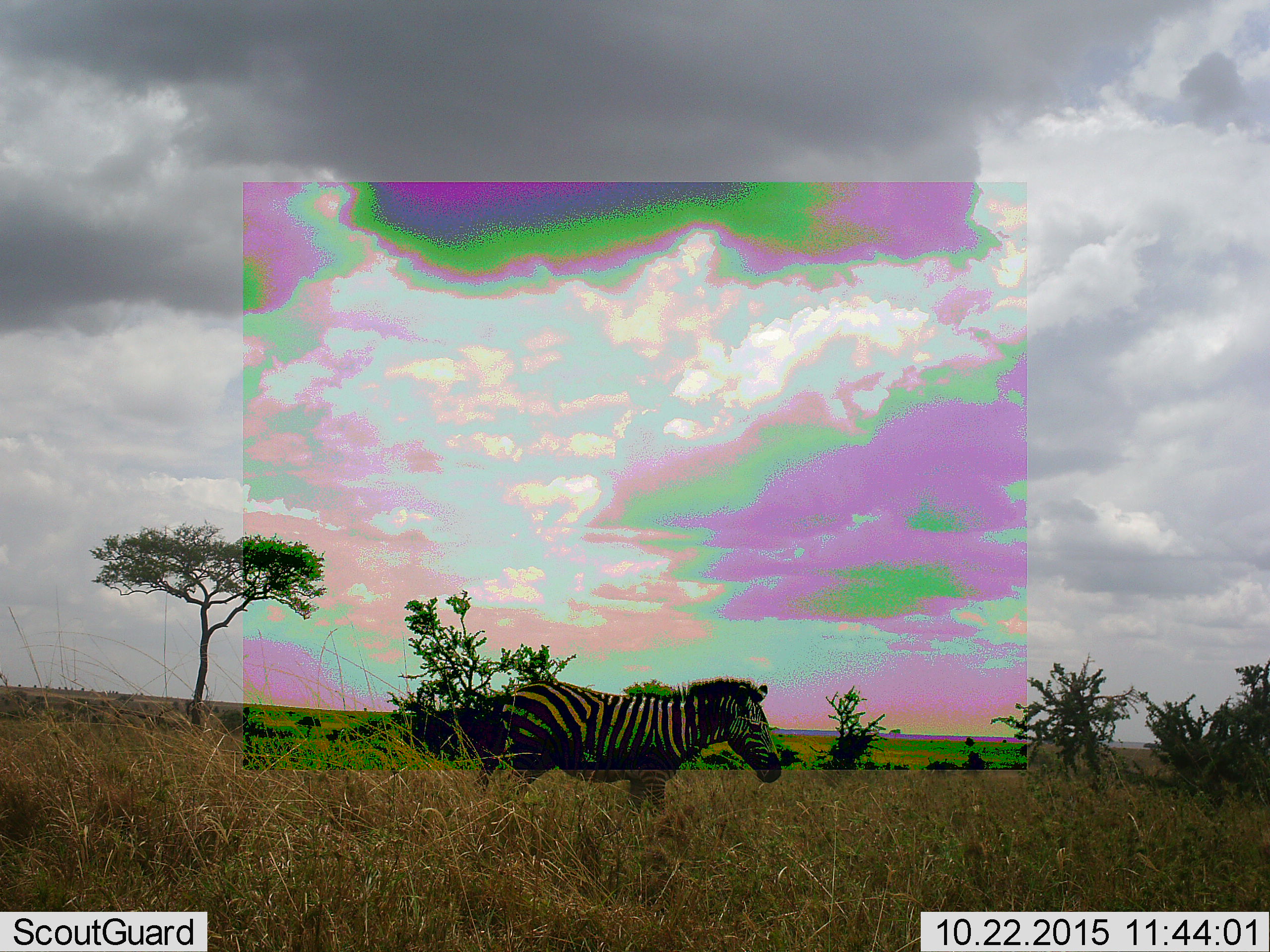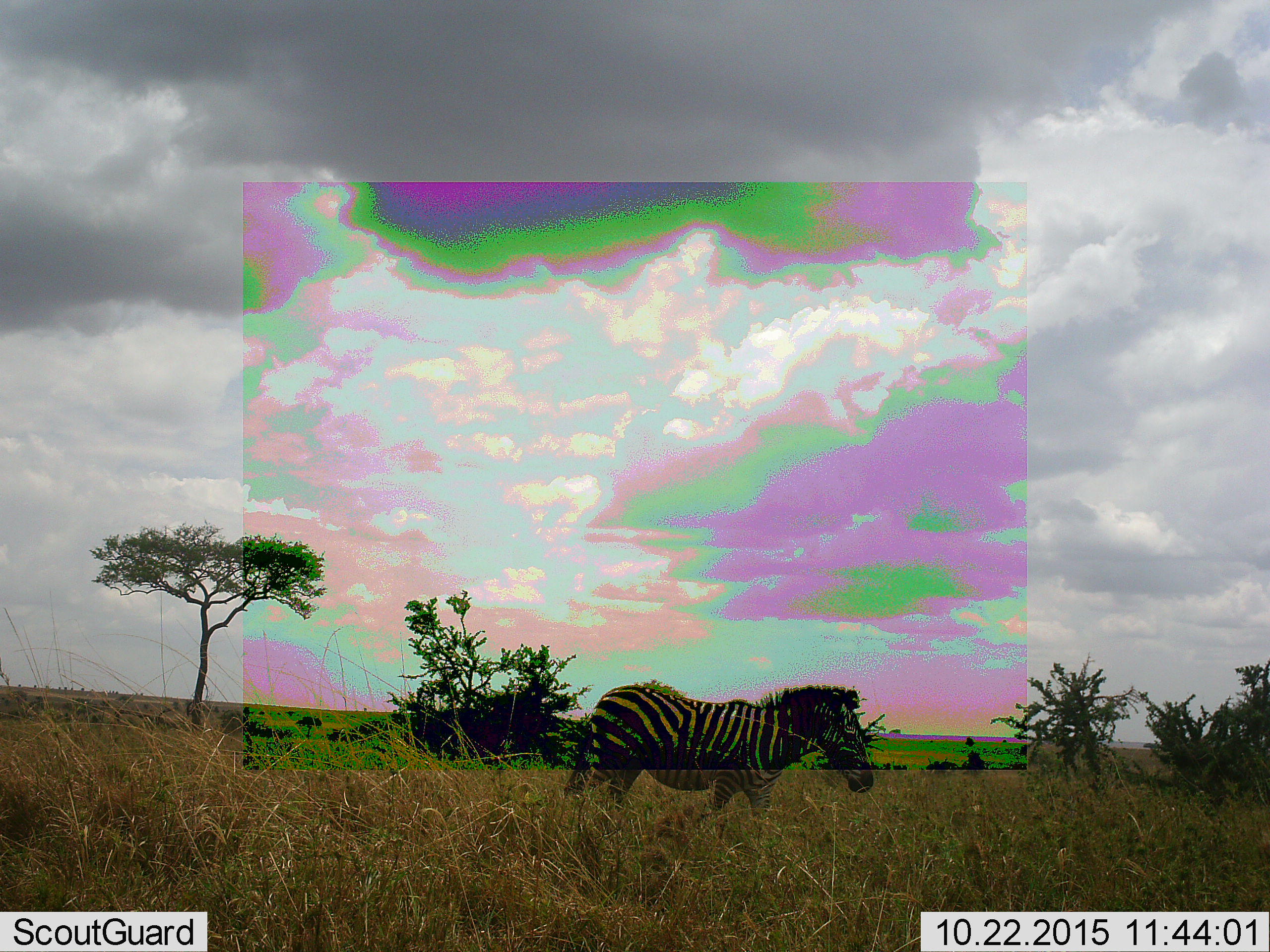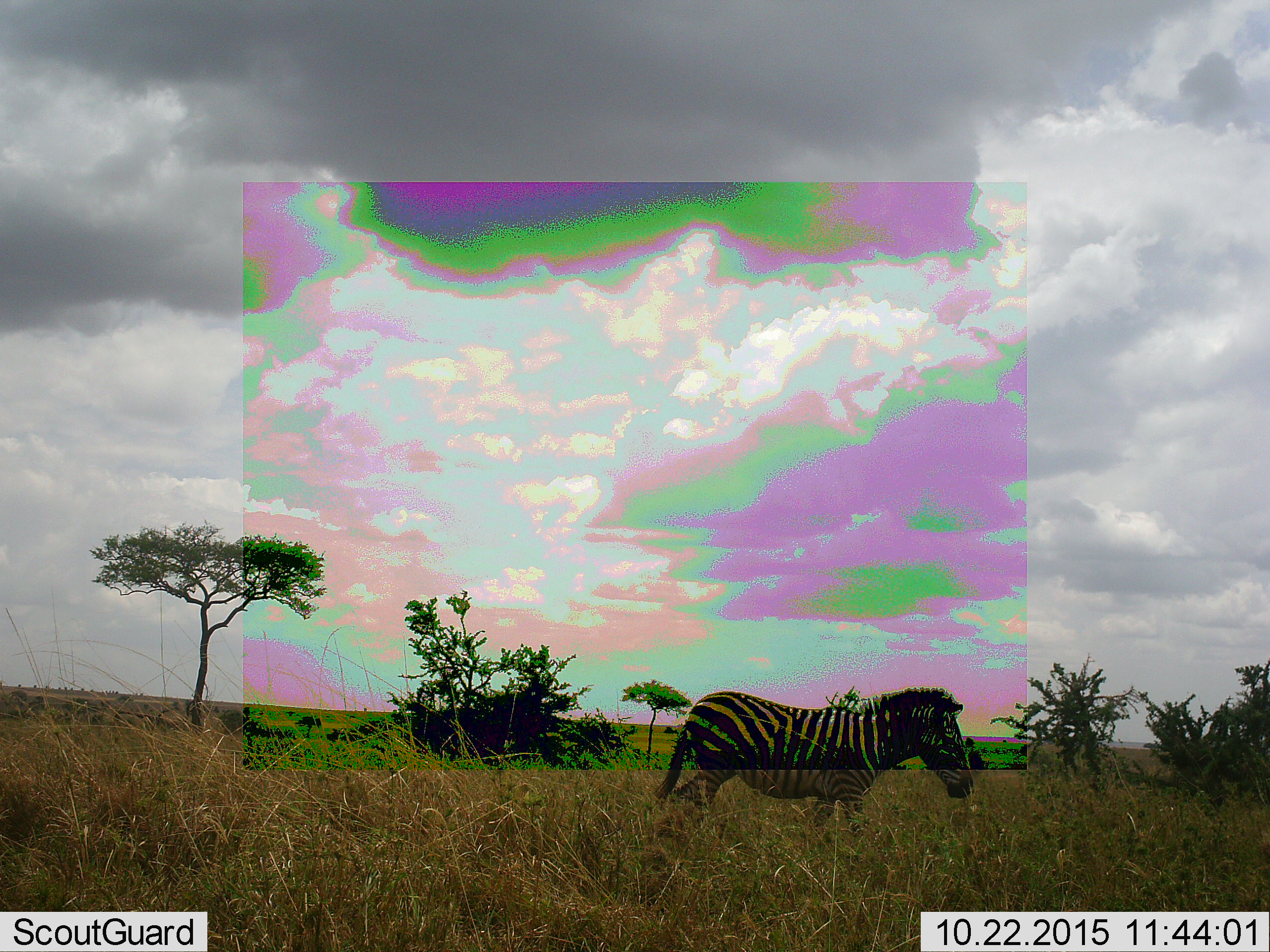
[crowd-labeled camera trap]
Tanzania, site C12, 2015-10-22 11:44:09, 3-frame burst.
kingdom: Animalia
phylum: Chordata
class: Mammalia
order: Perissodactyla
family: Equidae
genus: Equus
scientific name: Equus quagga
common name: plains zebra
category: zebra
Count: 1.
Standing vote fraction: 17%.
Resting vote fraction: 0%.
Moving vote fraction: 83%.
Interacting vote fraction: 0%.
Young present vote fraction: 0%.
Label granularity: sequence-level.